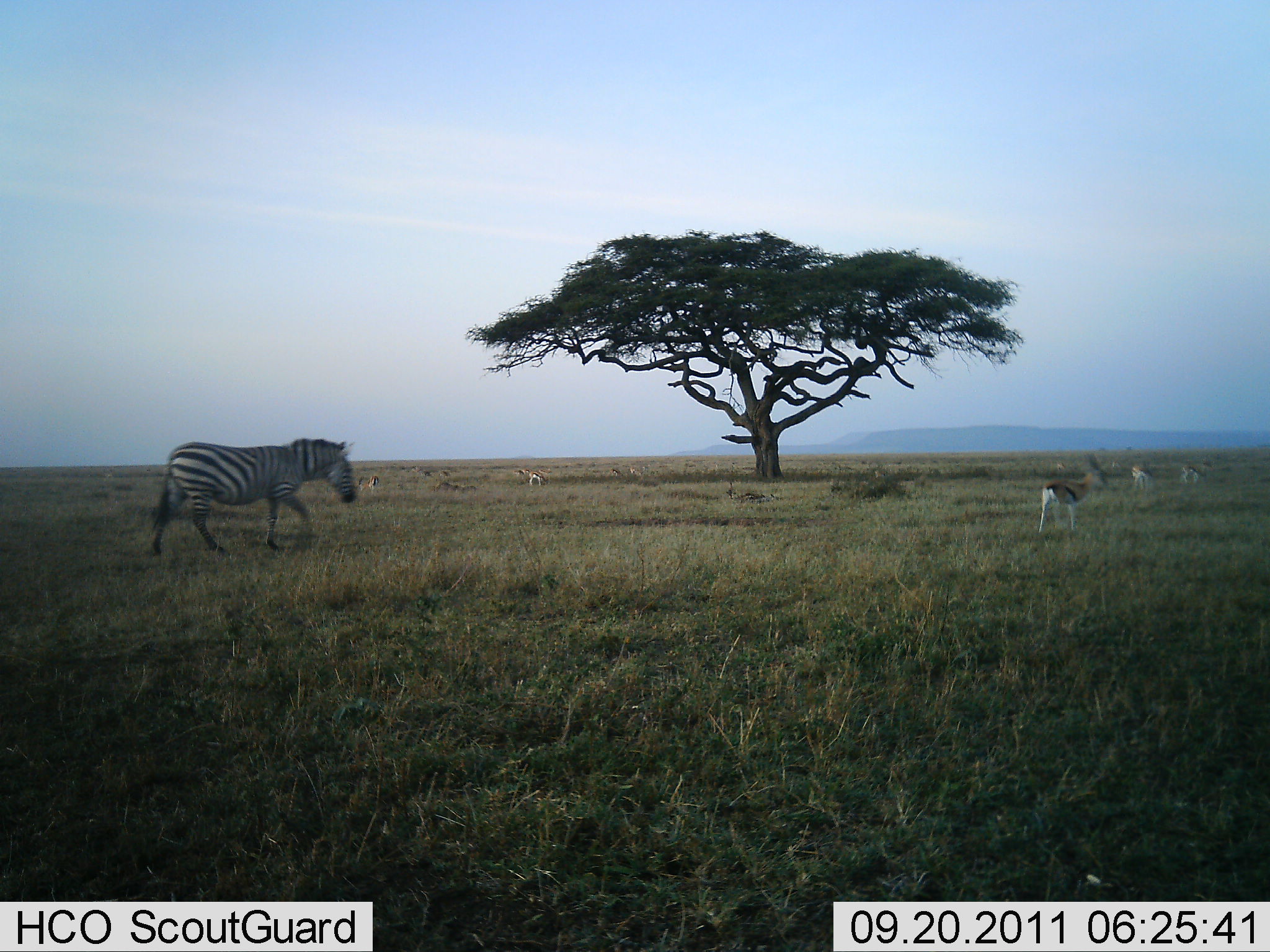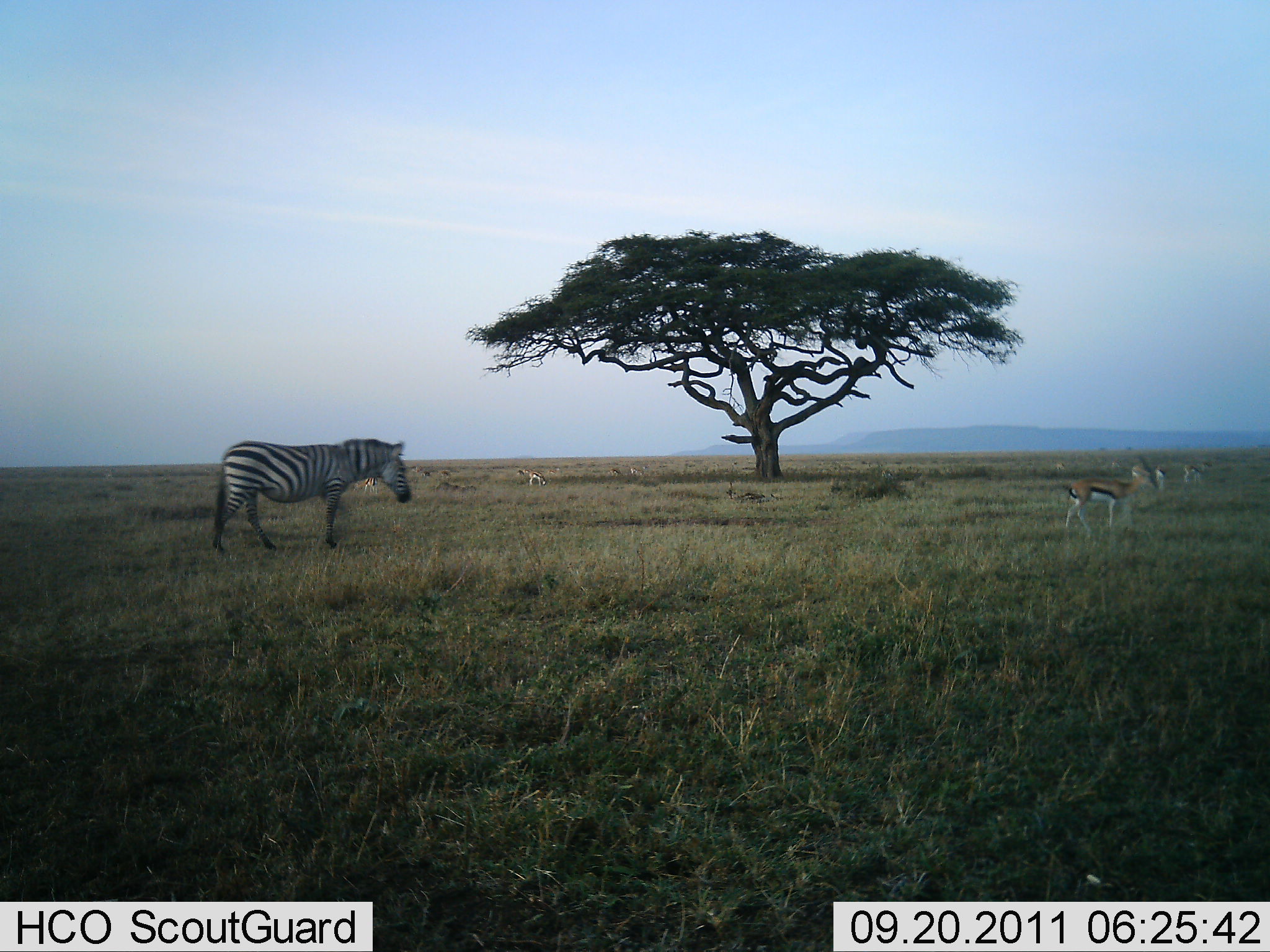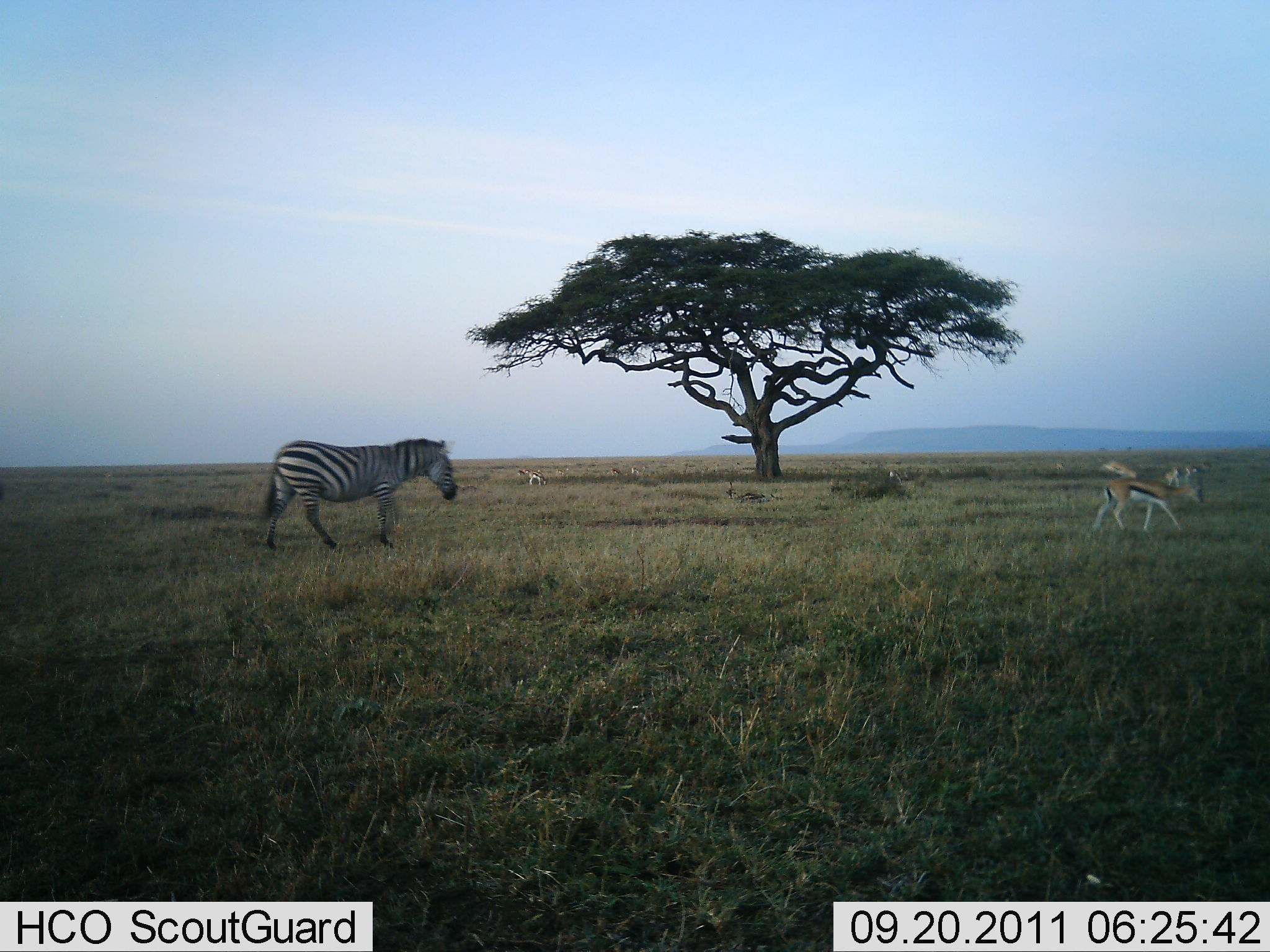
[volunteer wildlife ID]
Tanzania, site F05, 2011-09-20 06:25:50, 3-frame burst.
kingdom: Animalia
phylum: Chordata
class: Mammalia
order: Artiodactyla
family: Bovidae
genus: Eudorcas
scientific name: Eudorcas thomsonii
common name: thomson's gazelle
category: gazellethomsons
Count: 4.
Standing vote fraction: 17%.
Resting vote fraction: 0%.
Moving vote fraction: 92%.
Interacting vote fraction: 0%.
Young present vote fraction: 0%.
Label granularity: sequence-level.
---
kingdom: Animalia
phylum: Chordata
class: Mammalia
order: Perissodactyla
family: Equidae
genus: Equus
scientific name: Equus quagga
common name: plains zebra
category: zebra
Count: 1.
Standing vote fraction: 8%.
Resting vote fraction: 0%.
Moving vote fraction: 100%.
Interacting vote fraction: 0%.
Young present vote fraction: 0%.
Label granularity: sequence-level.